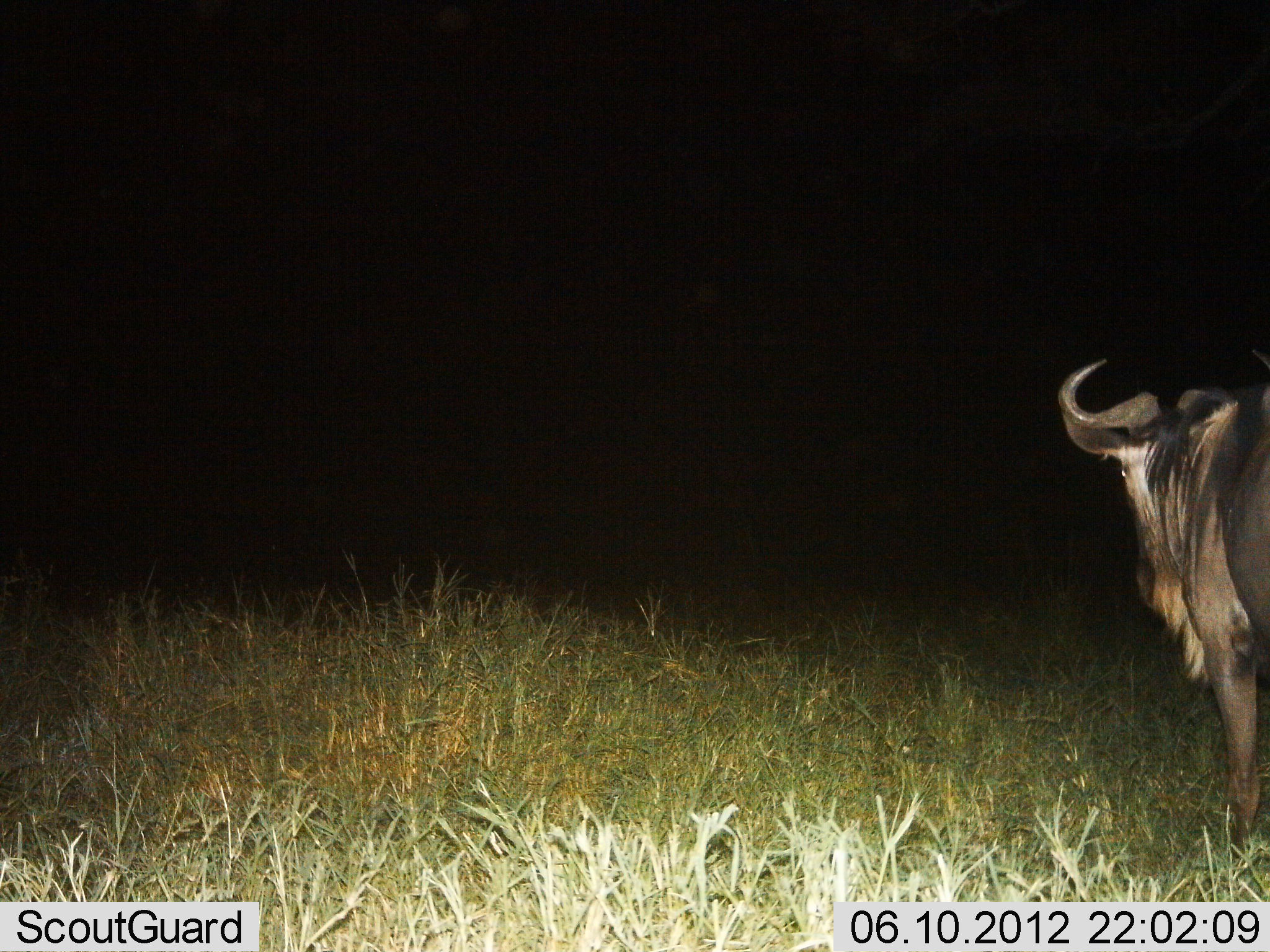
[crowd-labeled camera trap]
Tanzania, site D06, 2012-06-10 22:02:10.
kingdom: Animalia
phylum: Chordata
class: Mammalia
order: Artiodactyla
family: Bovidae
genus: Connochaetes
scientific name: Connochaetes taurinus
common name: blue wildebeest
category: wildebeest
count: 1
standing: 80%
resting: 0%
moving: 20%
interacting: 0%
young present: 0%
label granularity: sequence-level